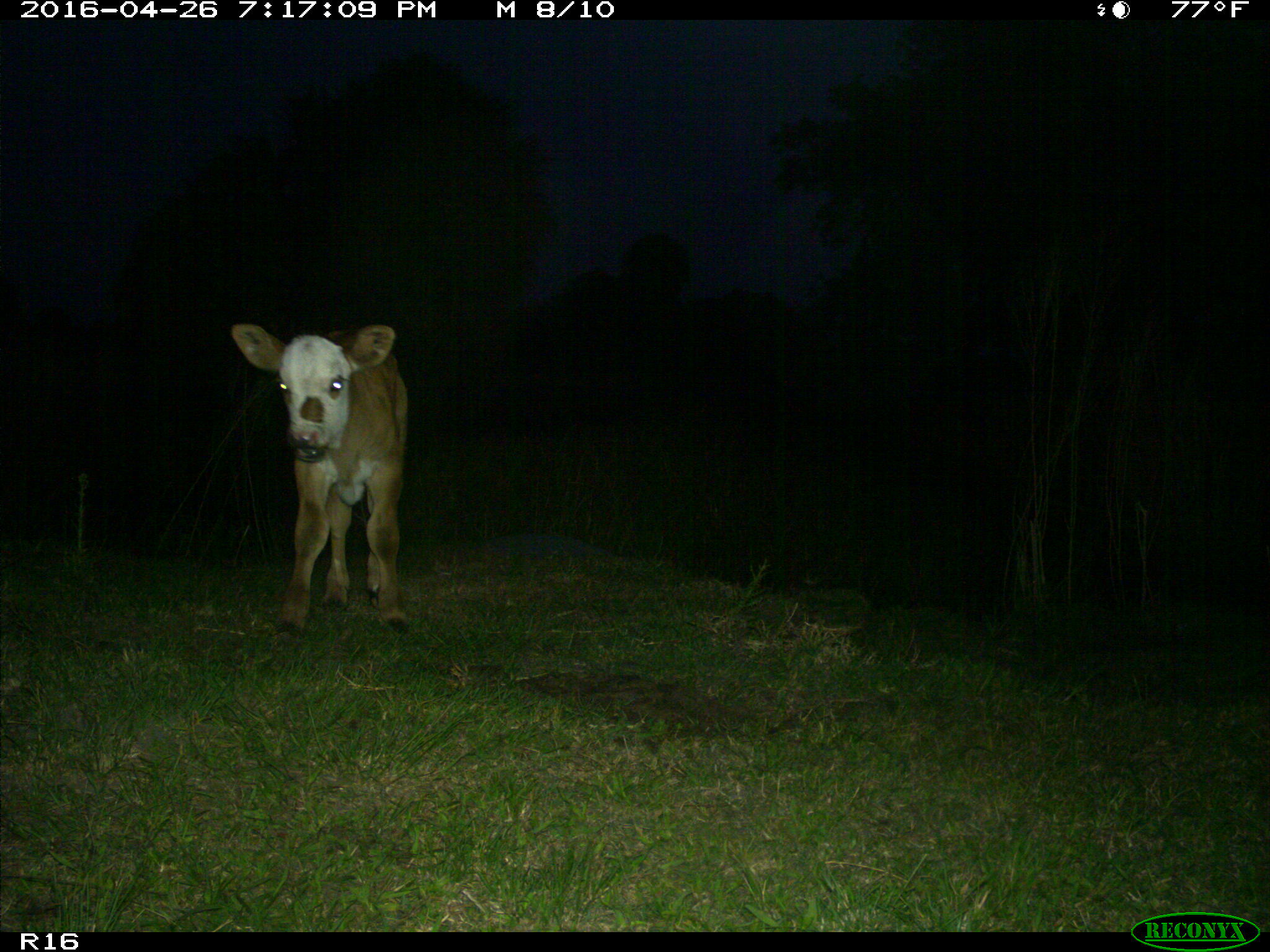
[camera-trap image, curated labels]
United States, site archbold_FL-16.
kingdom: Animalia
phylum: Chordata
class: Mammalia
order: Artiodactyla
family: Bovidae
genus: Bos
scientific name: Bos taurus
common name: domestic cow